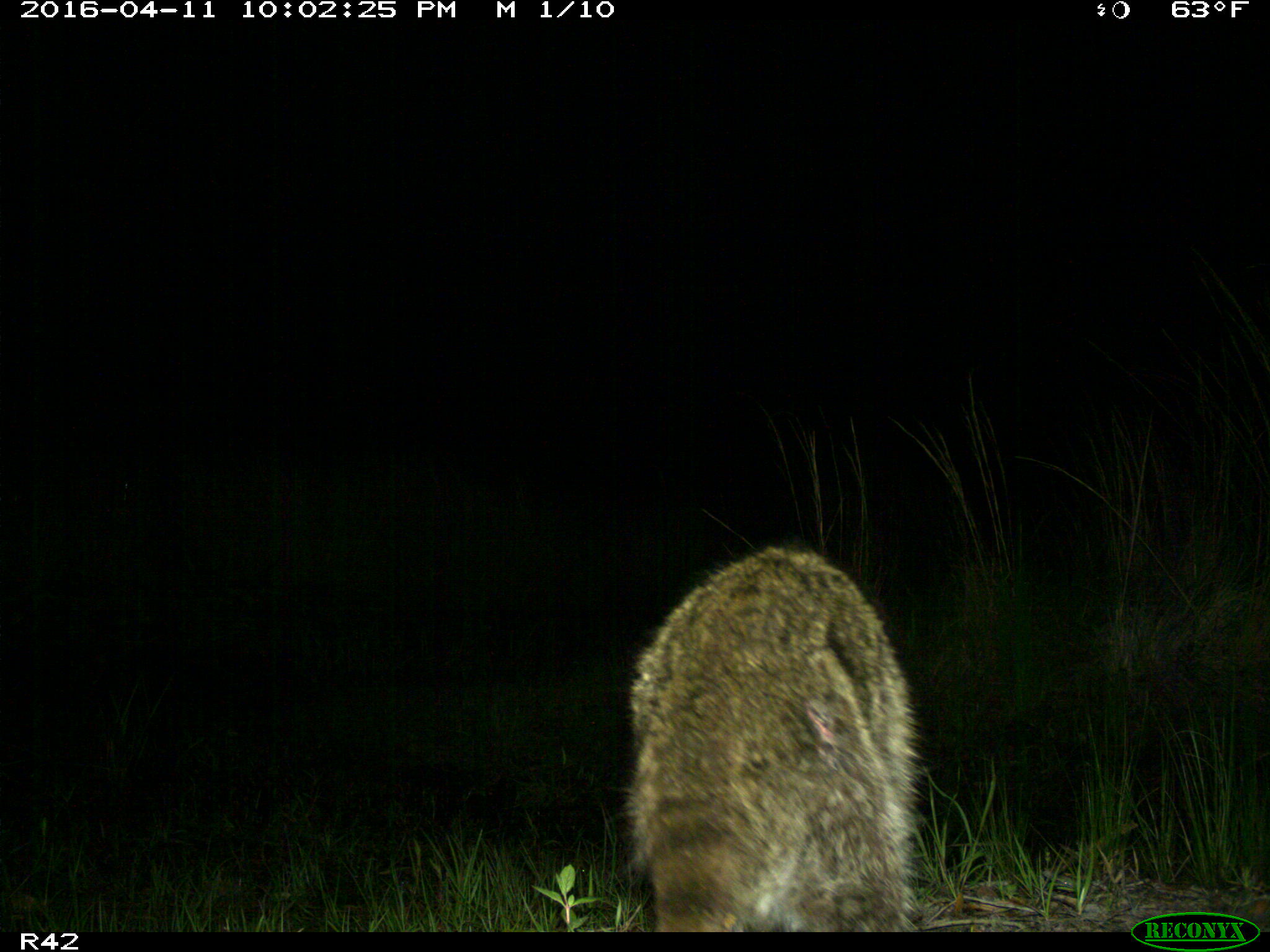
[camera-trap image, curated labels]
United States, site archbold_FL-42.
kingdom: Animalia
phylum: Chordata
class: Mammalia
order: Carnivora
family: Procyonidae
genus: Procyon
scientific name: Procyon lotor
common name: common raccoon